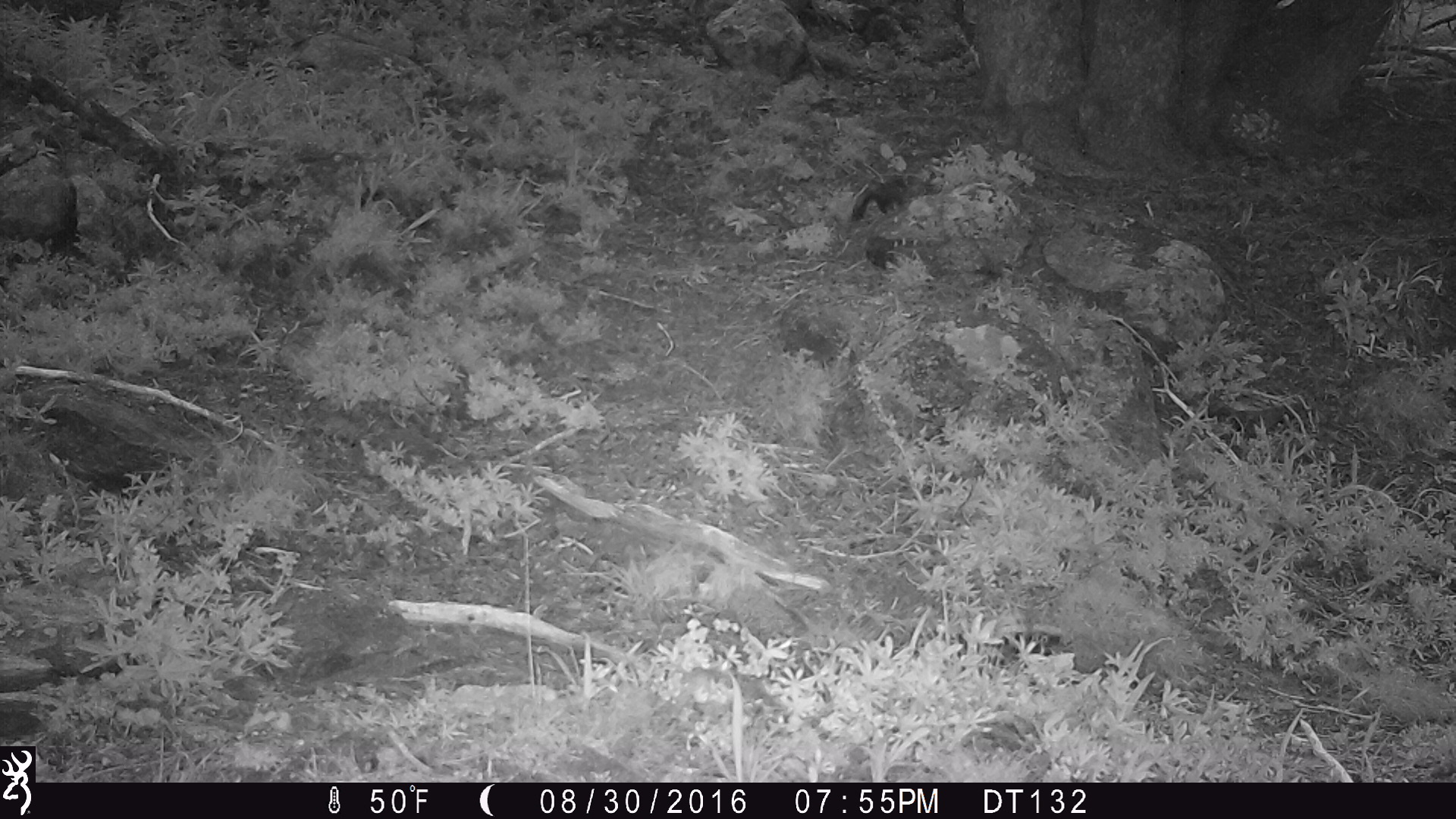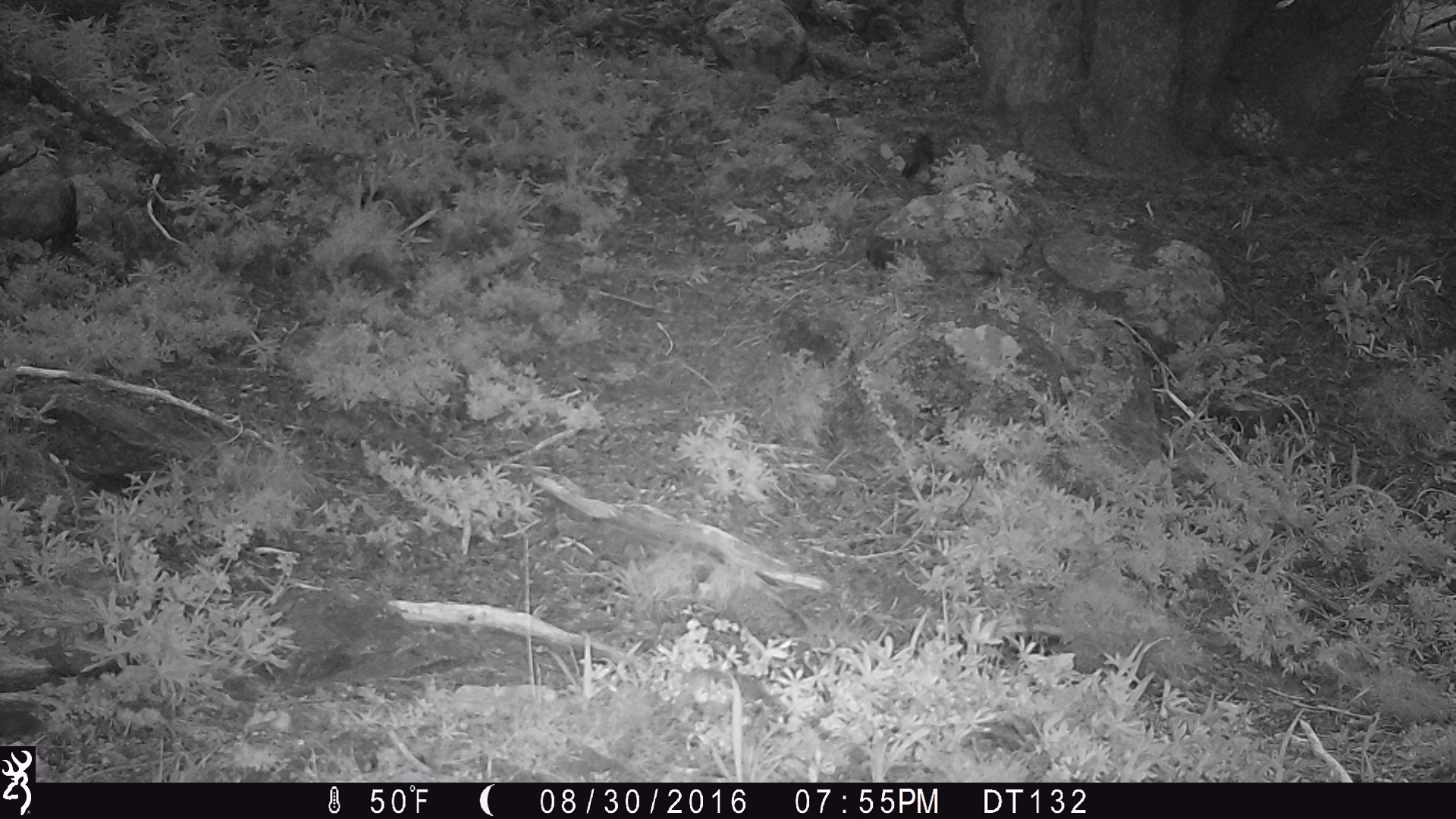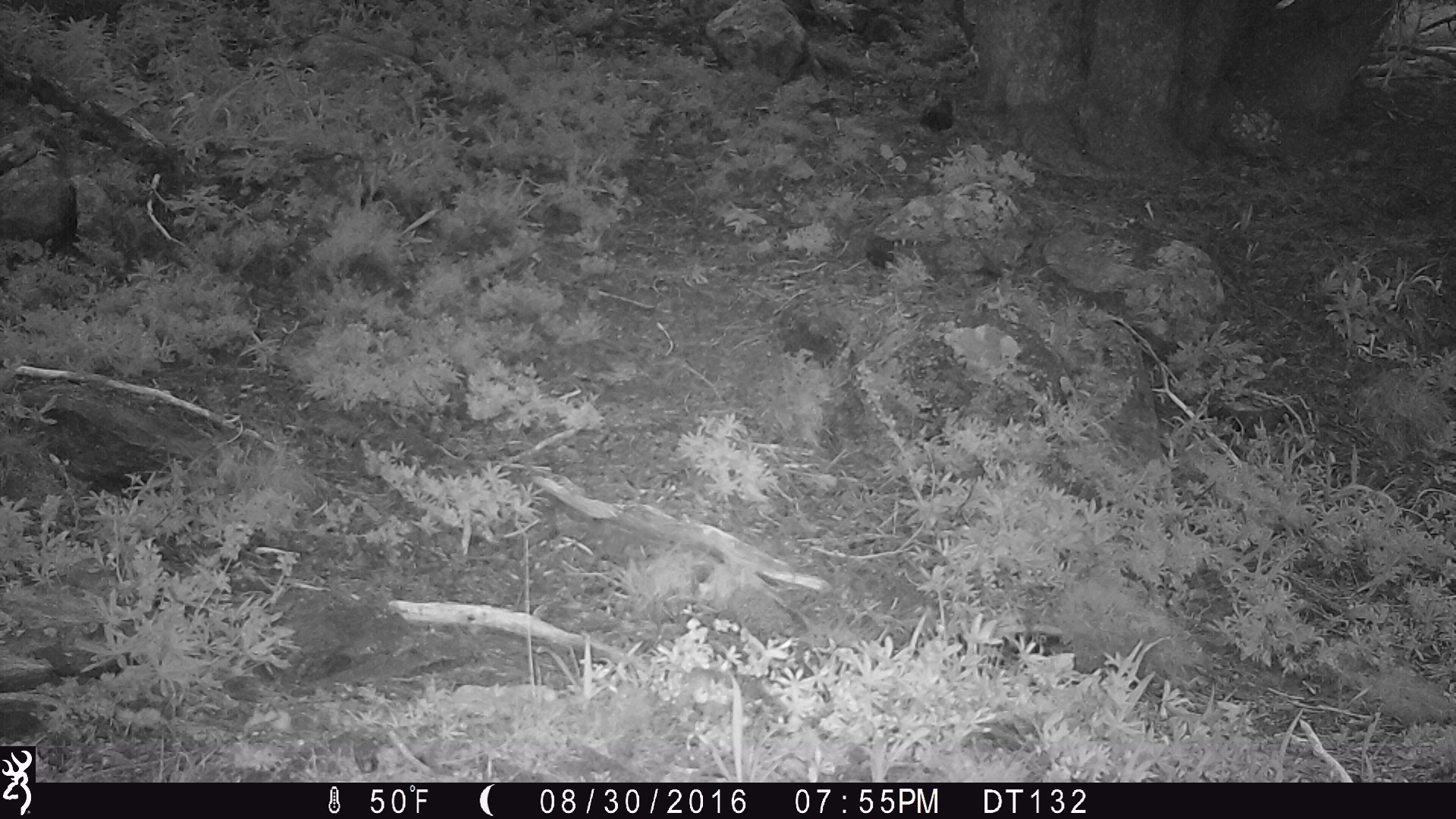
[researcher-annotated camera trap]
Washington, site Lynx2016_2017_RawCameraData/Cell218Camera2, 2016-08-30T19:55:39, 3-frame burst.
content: unidentified animal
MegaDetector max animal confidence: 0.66